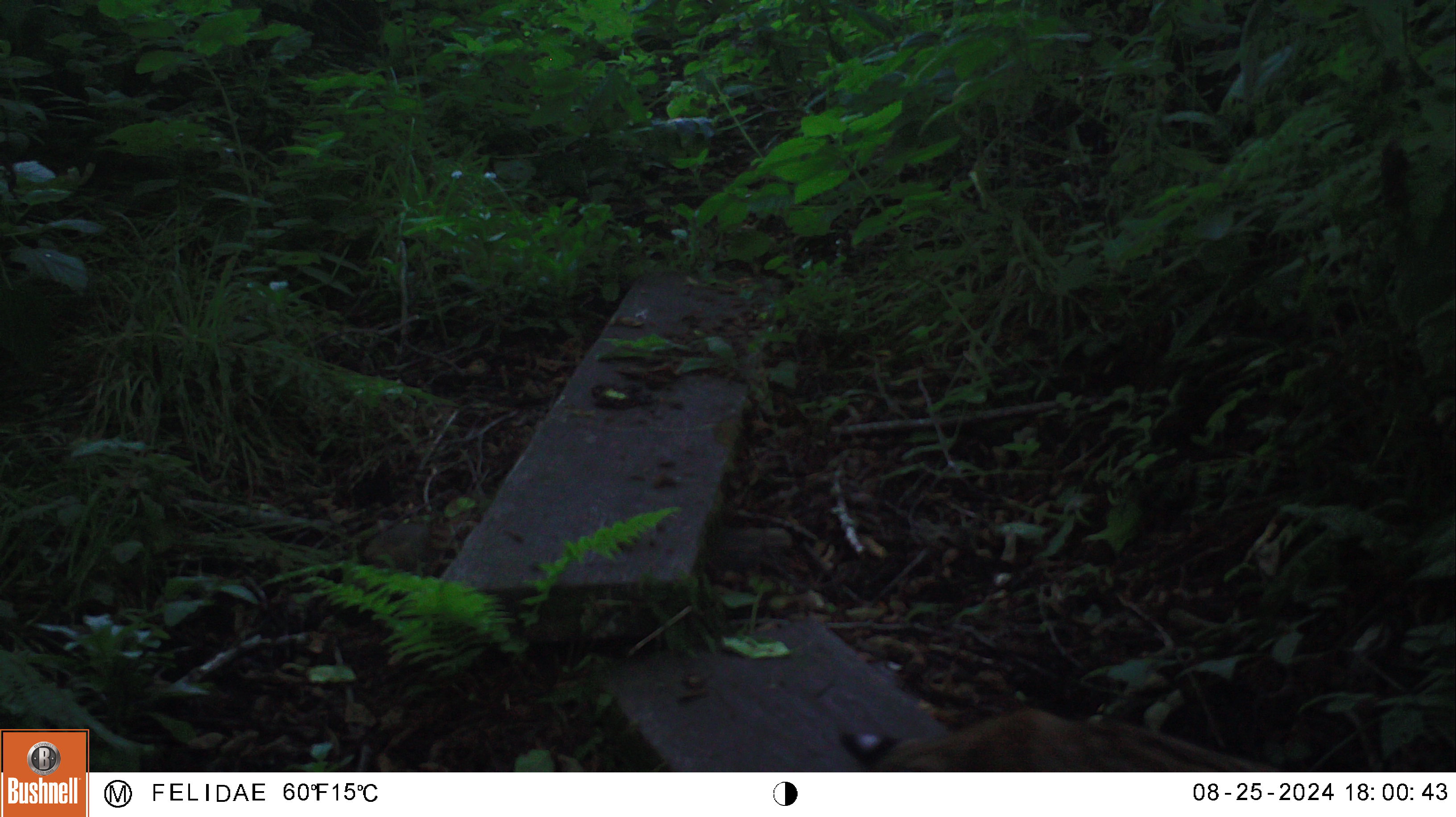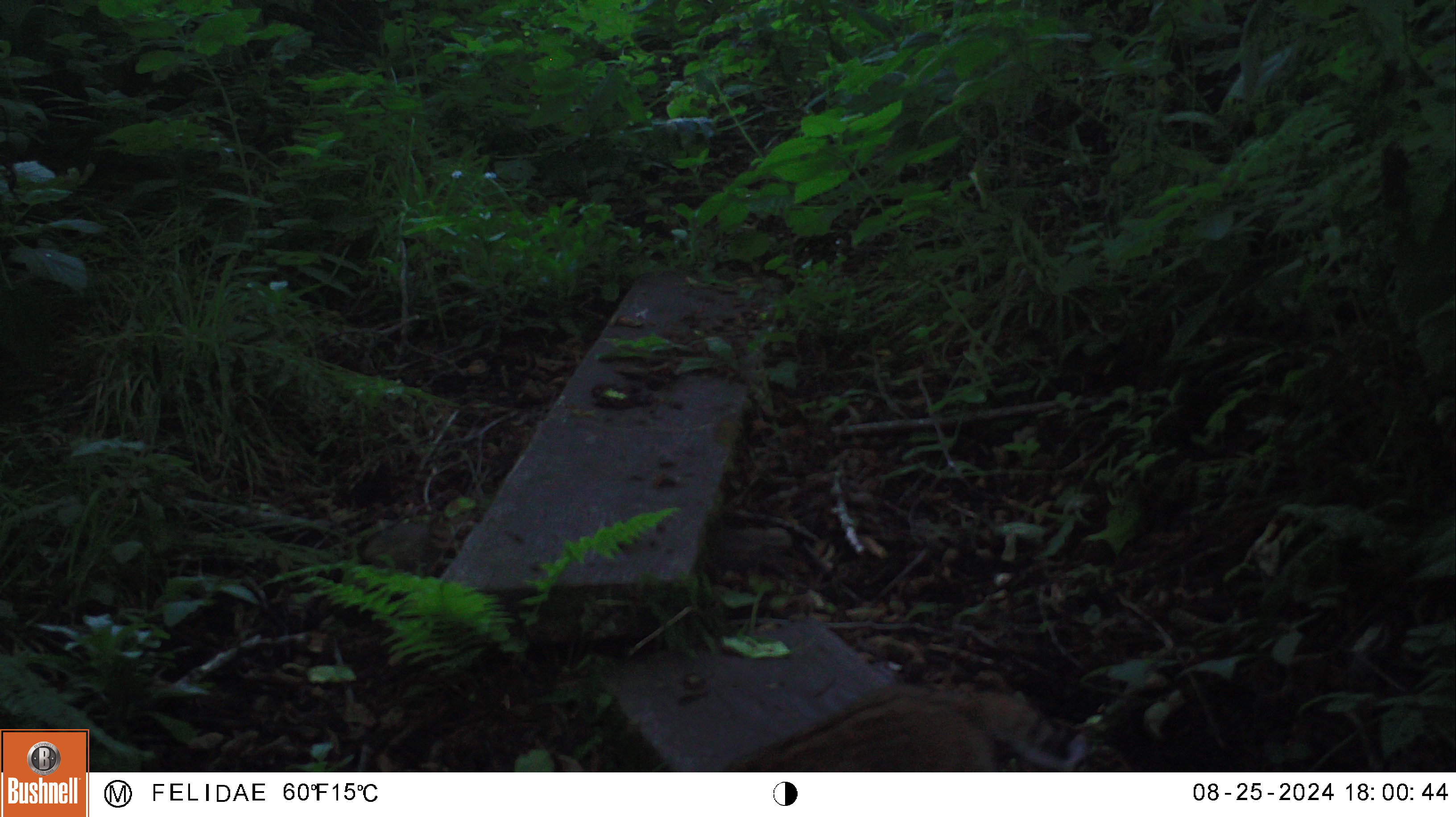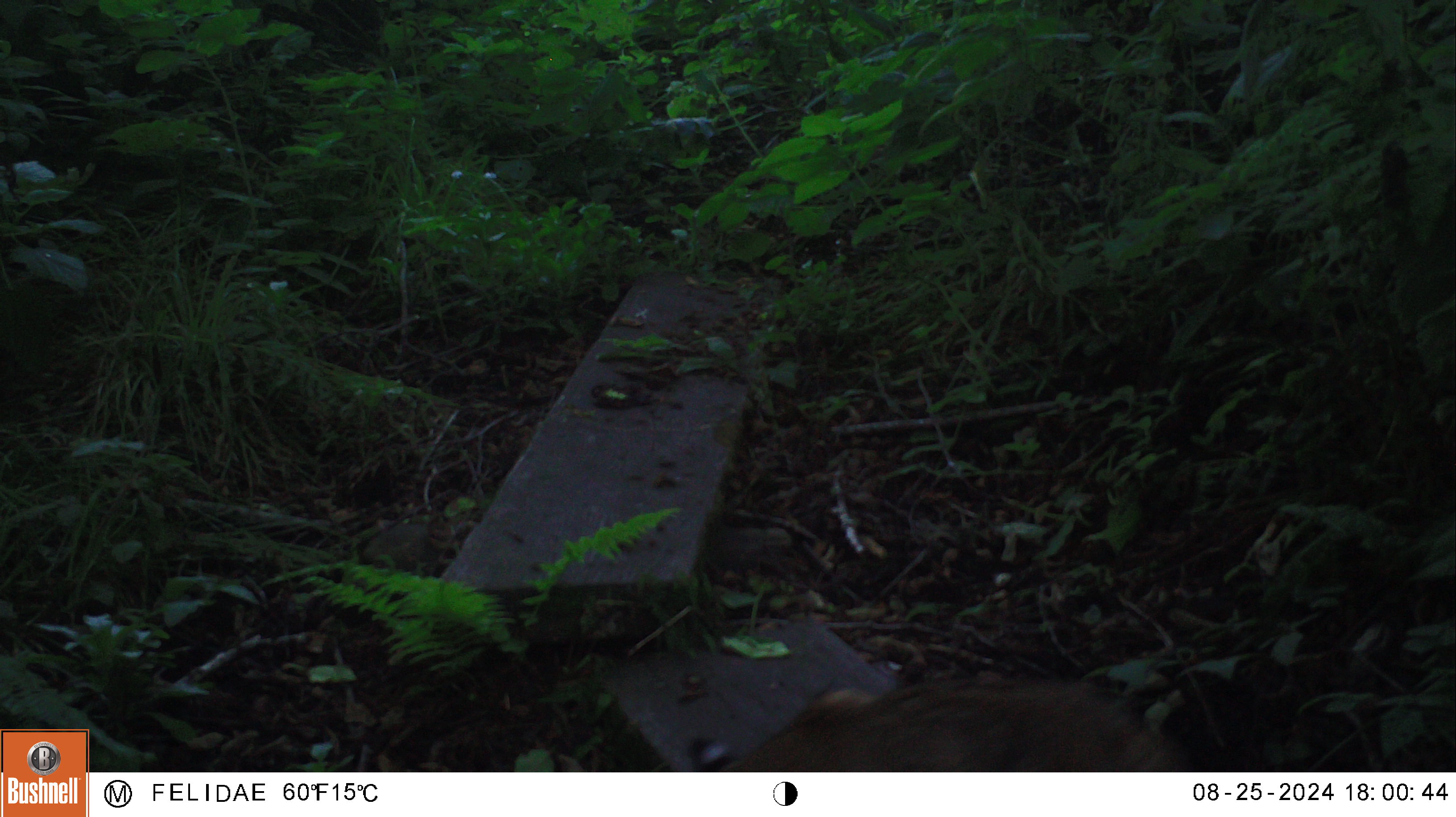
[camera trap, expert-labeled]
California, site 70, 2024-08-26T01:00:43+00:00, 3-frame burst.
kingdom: Animalia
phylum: Chordata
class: Mammalia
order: Carnivora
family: Felidae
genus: Lynx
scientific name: Lynx rufus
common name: bobcat